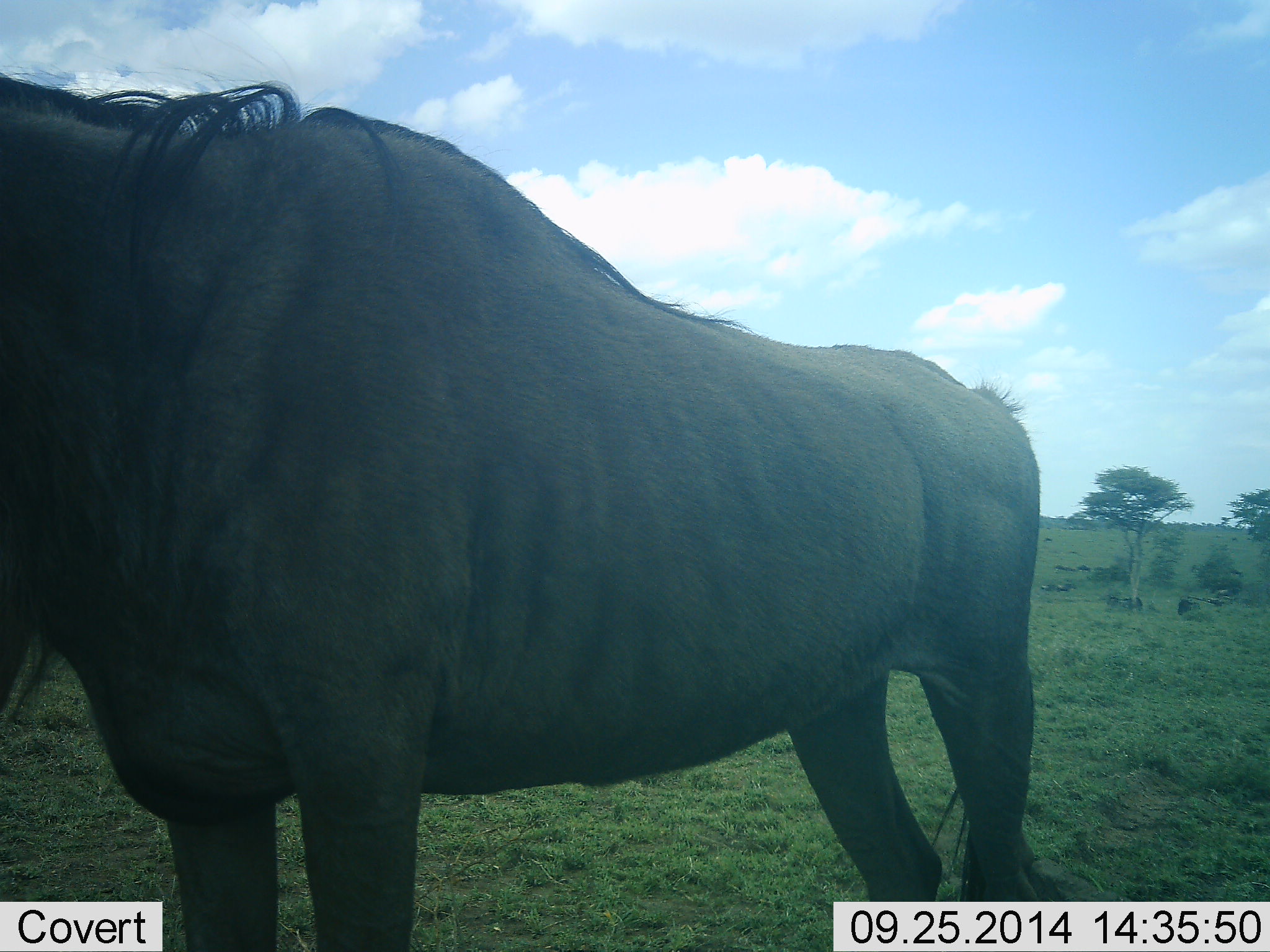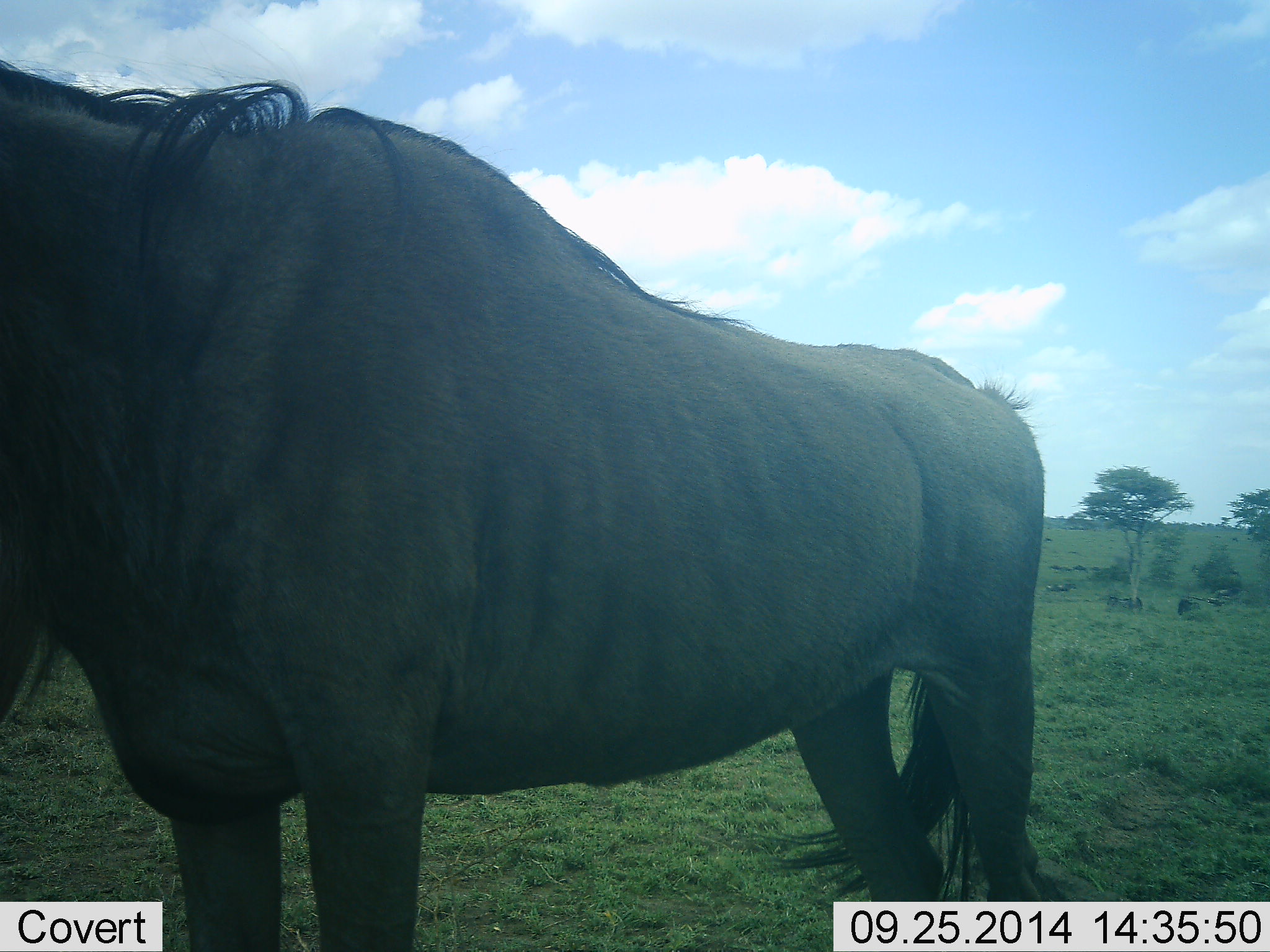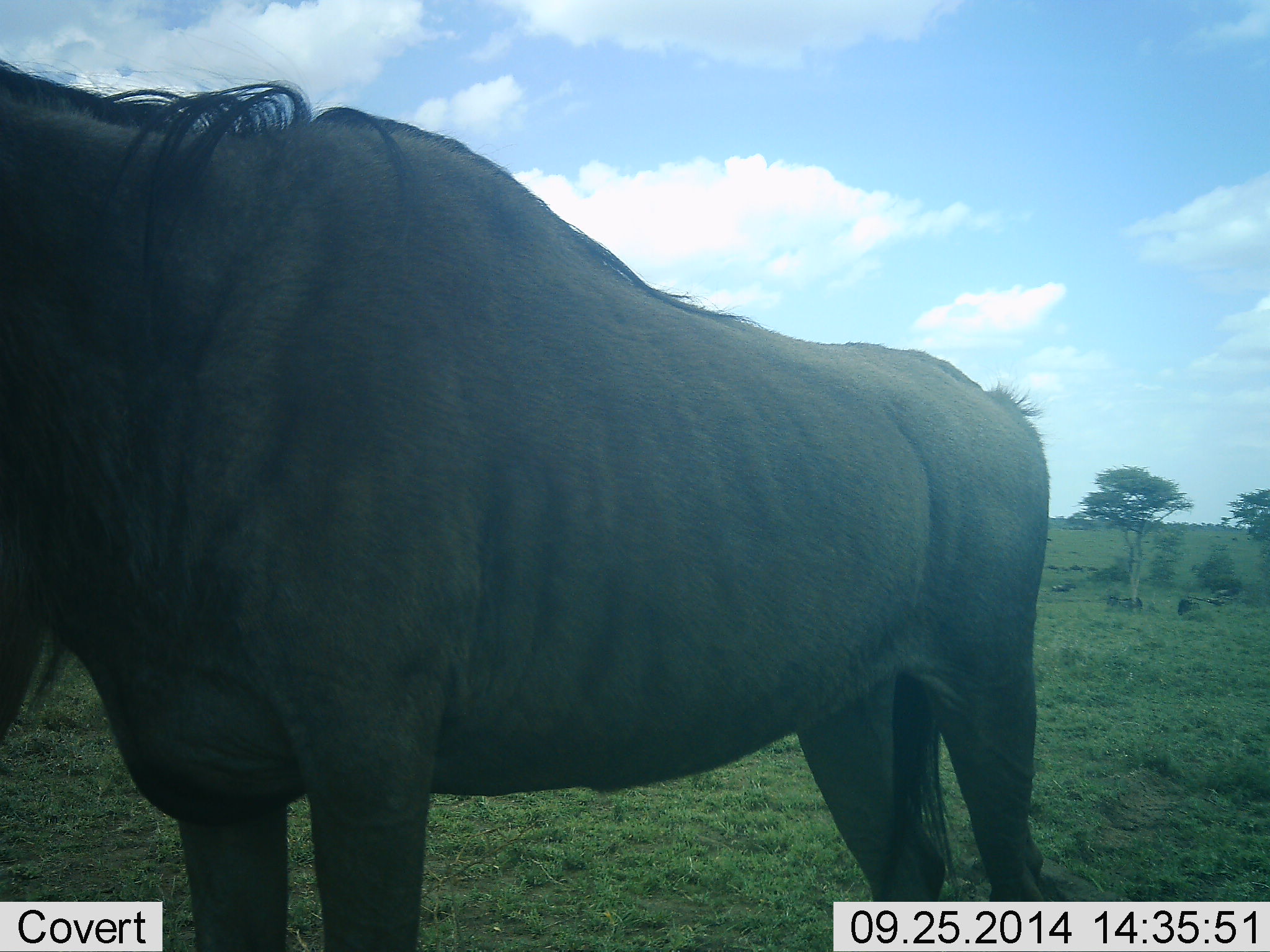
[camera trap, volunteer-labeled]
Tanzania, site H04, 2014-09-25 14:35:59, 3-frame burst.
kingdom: Animalia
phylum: Chordata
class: Mammalia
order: Artiodactyla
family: Bovidae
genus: Connochaetes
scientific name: Connochaetes taurinus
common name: blue wildebeest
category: wildebeest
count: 1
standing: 90%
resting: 20%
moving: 10%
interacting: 0%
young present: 0%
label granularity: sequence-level